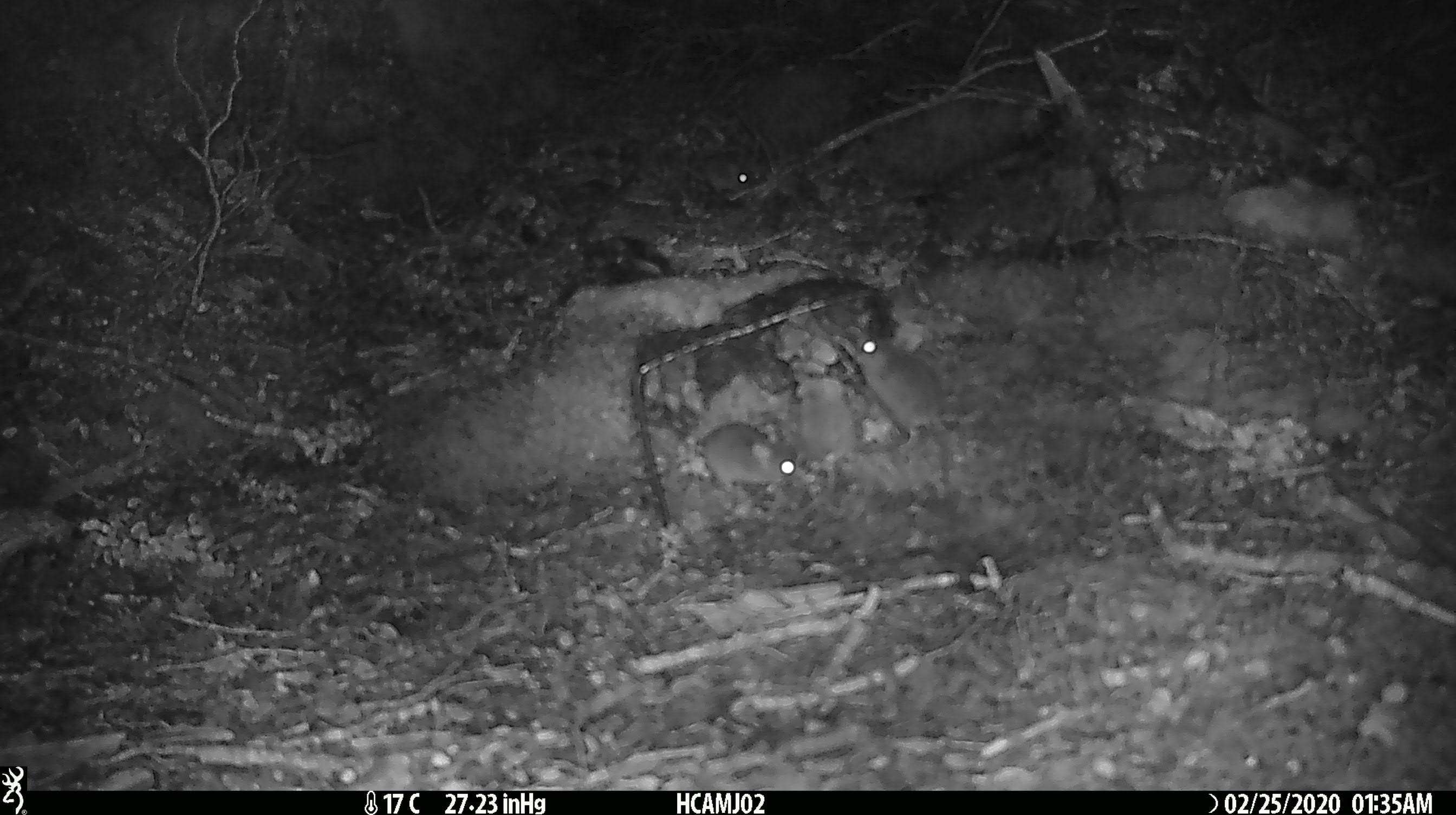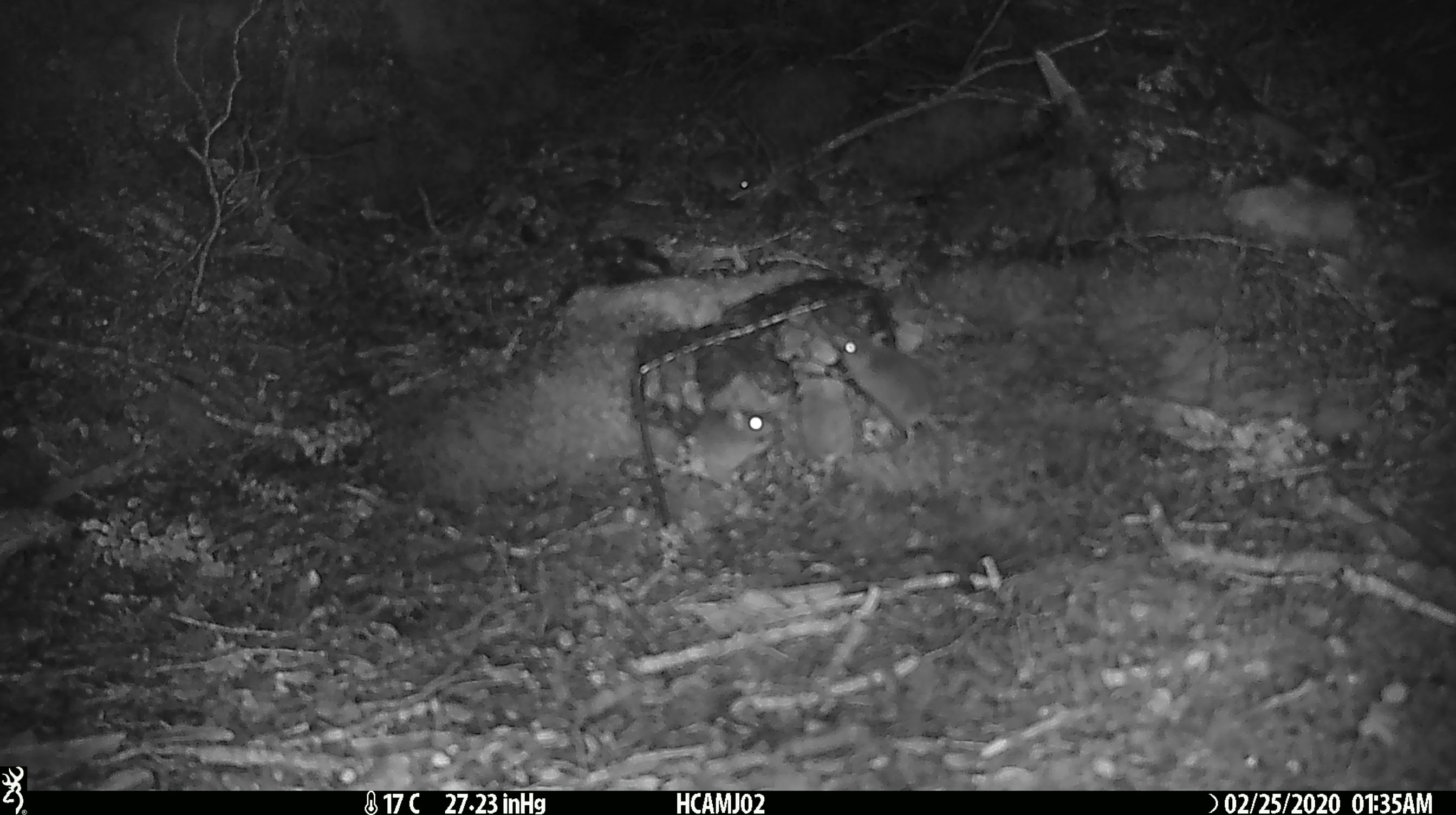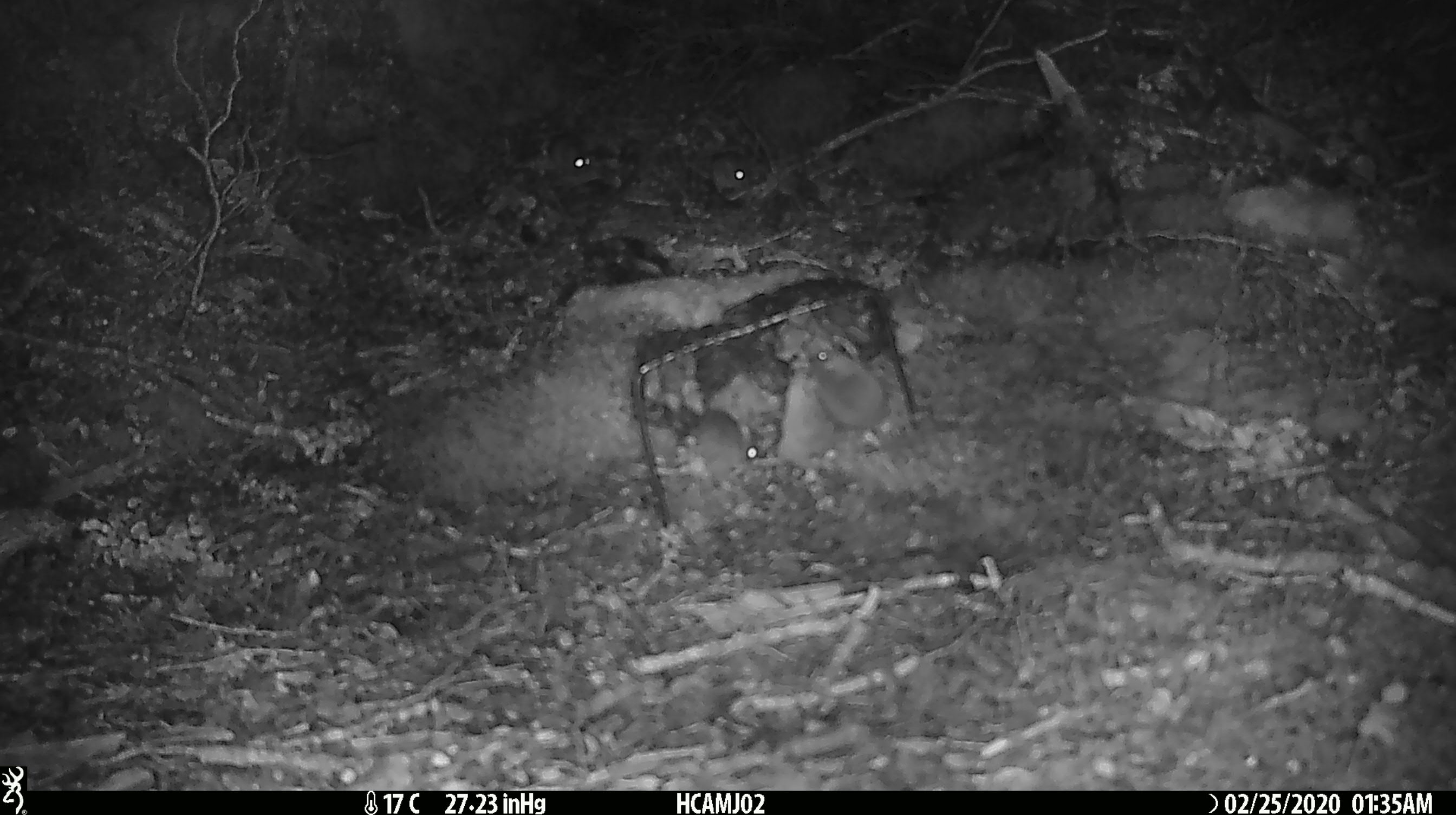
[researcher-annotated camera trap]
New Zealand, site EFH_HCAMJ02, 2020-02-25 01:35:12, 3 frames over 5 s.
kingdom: Animalia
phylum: Chordata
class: Mammalia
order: Rodentia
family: Muridae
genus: Mus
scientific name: Mus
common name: mouse